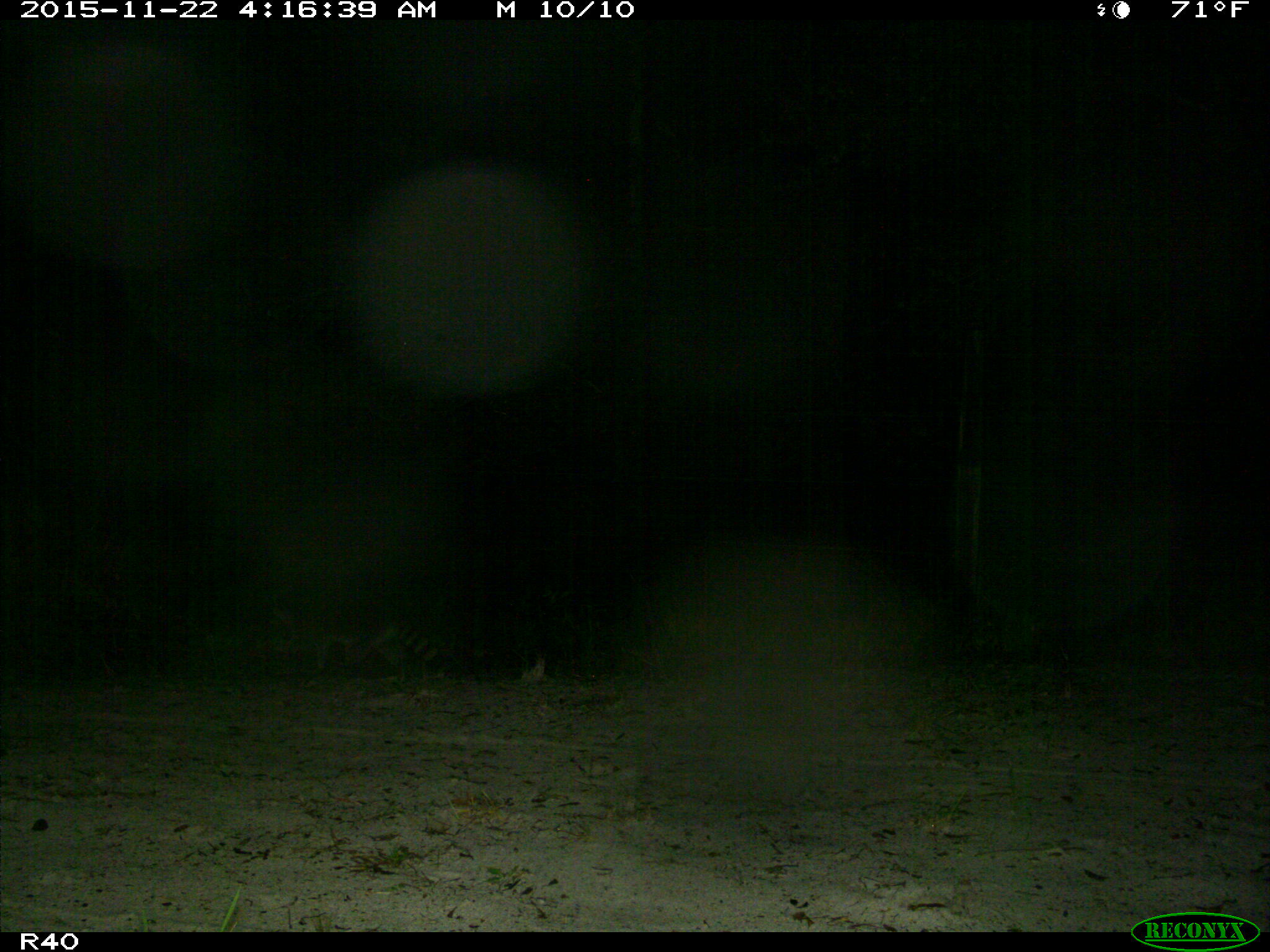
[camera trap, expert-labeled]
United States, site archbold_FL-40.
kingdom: Animalia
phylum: Chordata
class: Mammalia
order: Carnivora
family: Procyonidae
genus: Procyon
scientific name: Procyon lotor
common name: common raccoon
Procyon lotor (common raccoon).